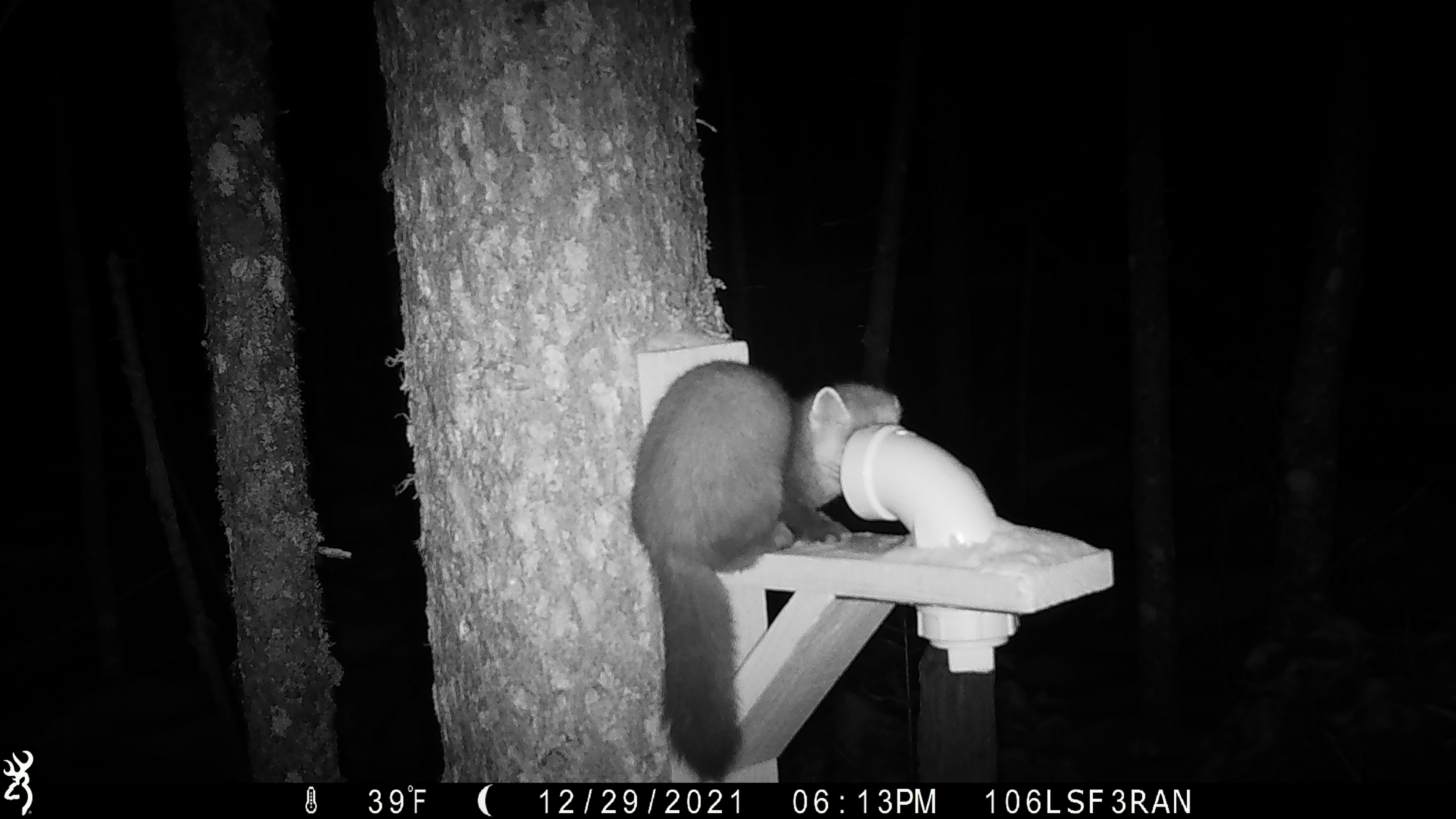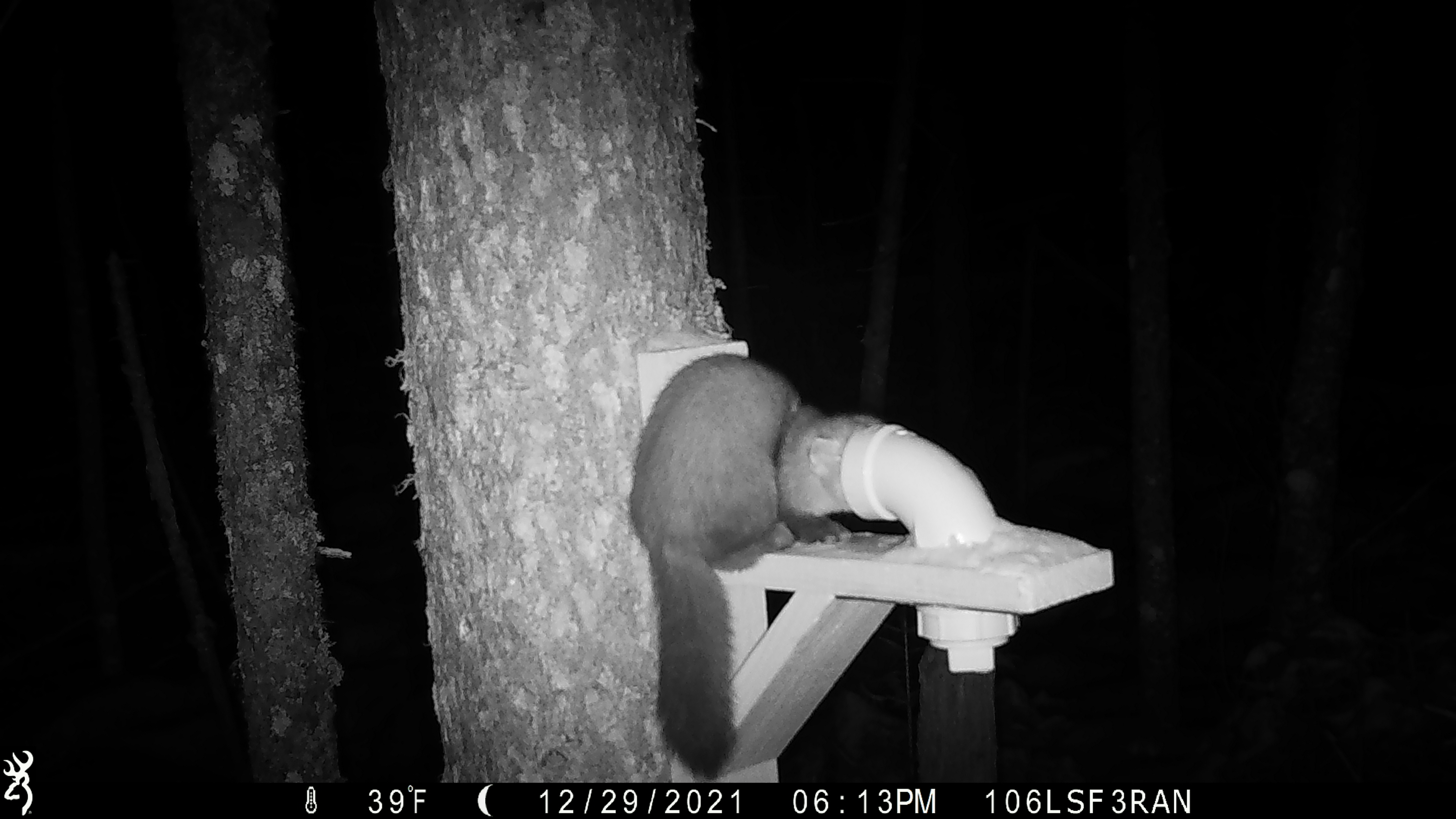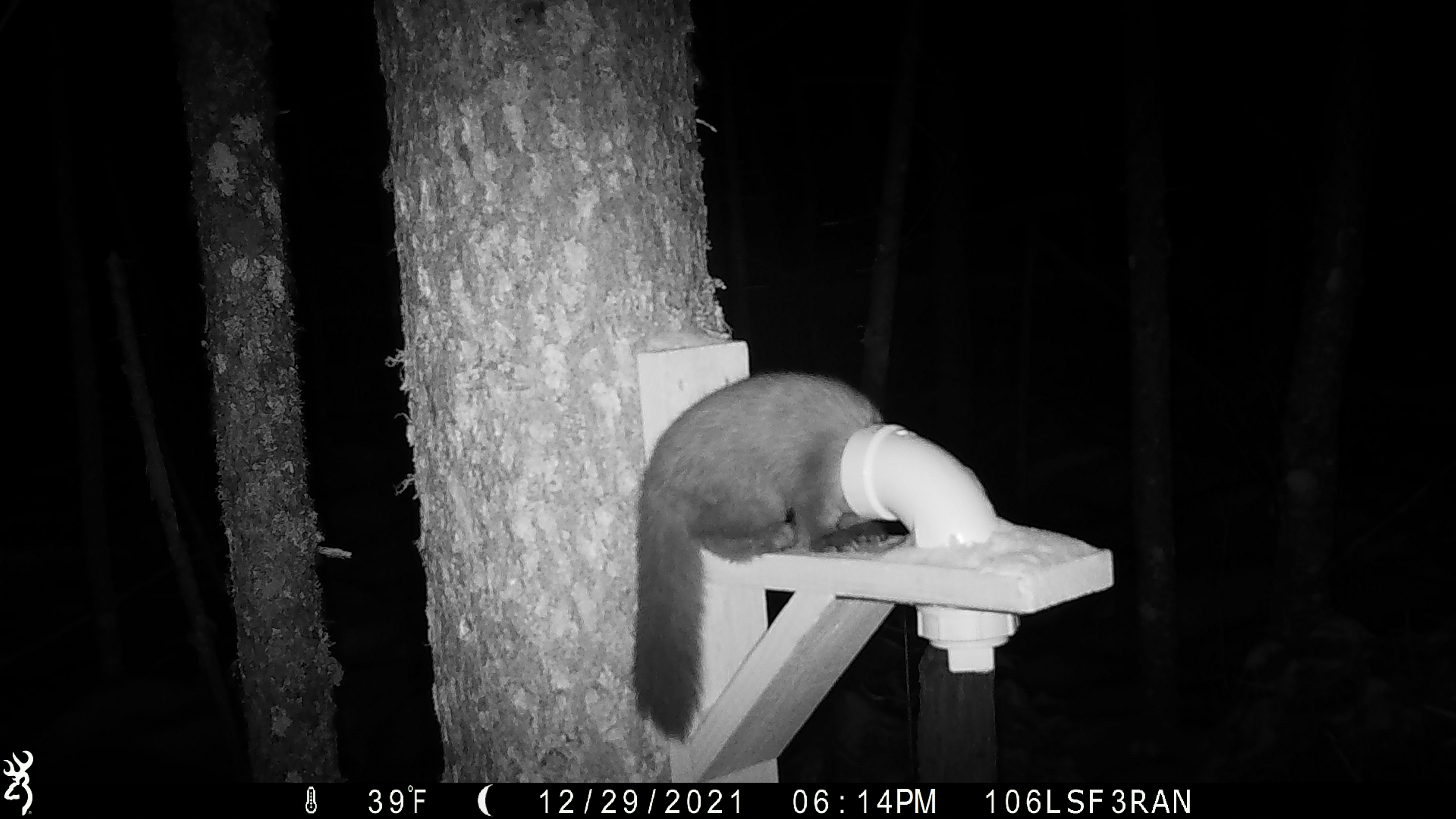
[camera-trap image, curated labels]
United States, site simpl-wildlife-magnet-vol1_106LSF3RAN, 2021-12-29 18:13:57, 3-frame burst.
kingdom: Animalia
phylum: Chordata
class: Mammalia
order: Carnivora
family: Mustelidae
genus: Martes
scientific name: Martes americana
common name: american marten